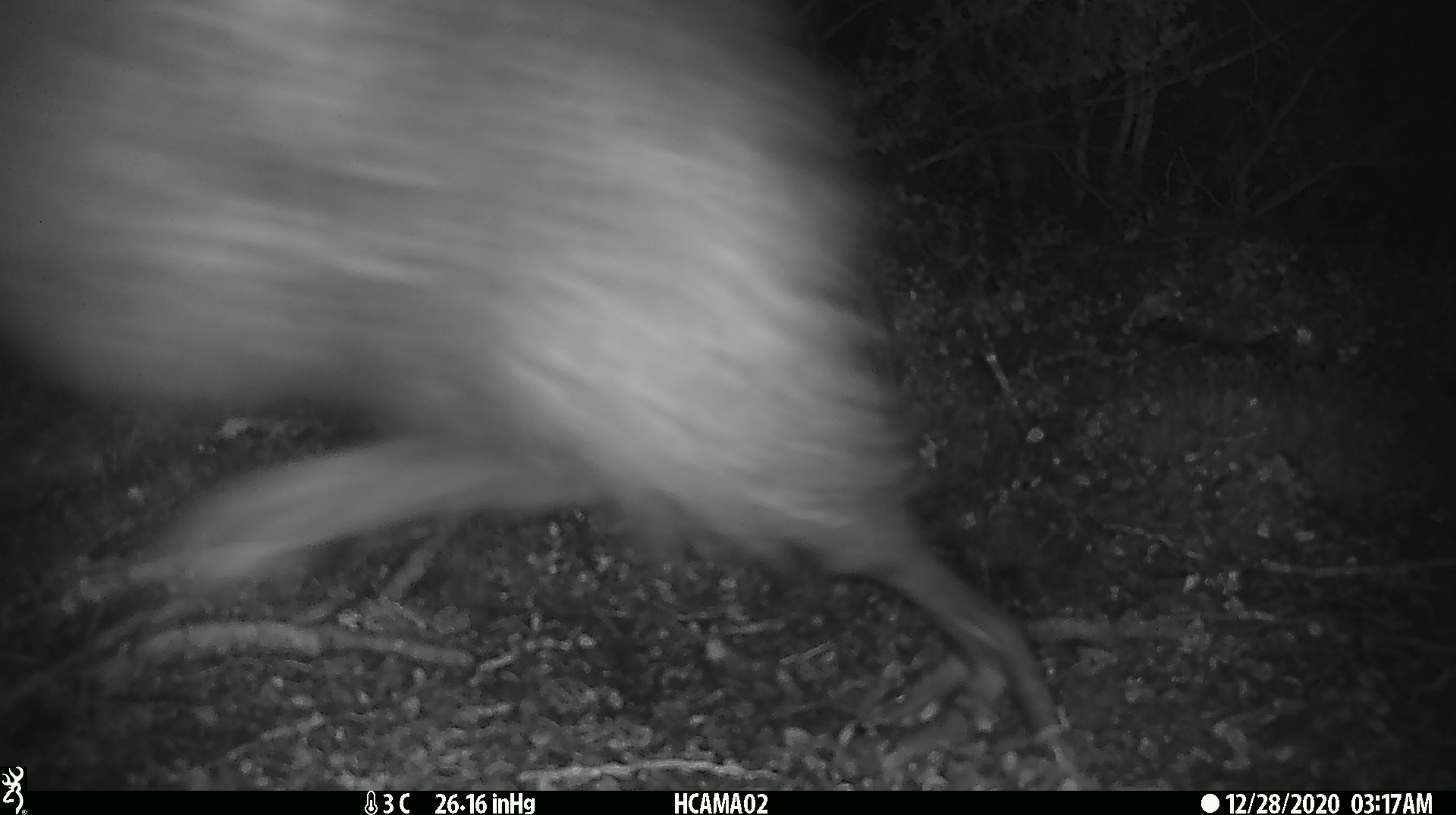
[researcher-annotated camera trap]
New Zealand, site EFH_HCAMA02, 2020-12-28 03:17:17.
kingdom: Animalia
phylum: Chordata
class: Aves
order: Apterygiformes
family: Apterygidae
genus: Apteryx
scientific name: Apteryx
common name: kiwi